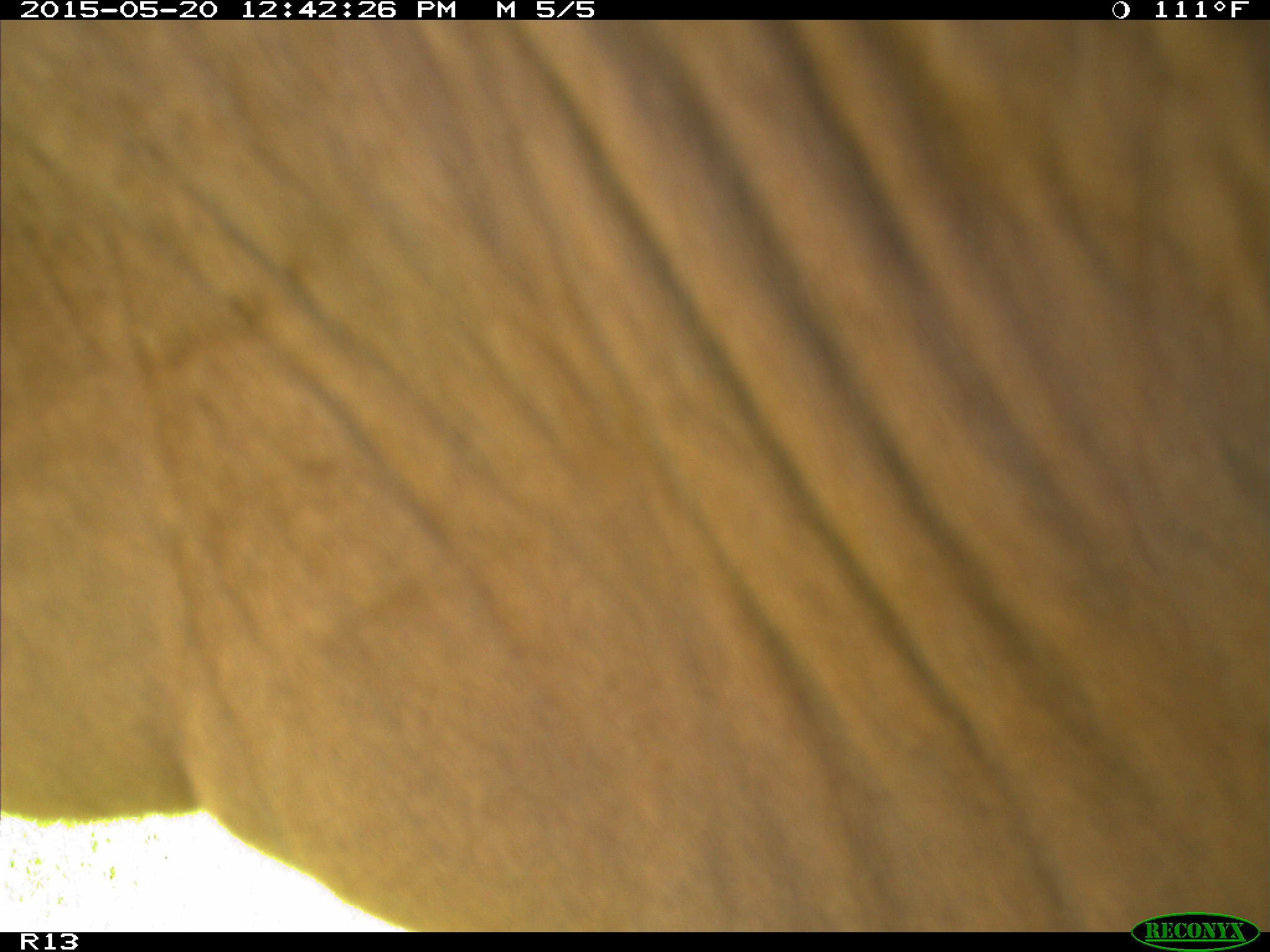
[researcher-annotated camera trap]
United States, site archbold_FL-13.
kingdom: Animalia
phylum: Chordata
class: Mammalia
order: Artiodactyla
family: Bovidae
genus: Bos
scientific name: Bos taurus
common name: domestic cow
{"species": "Bos taurus (domestic cow)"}